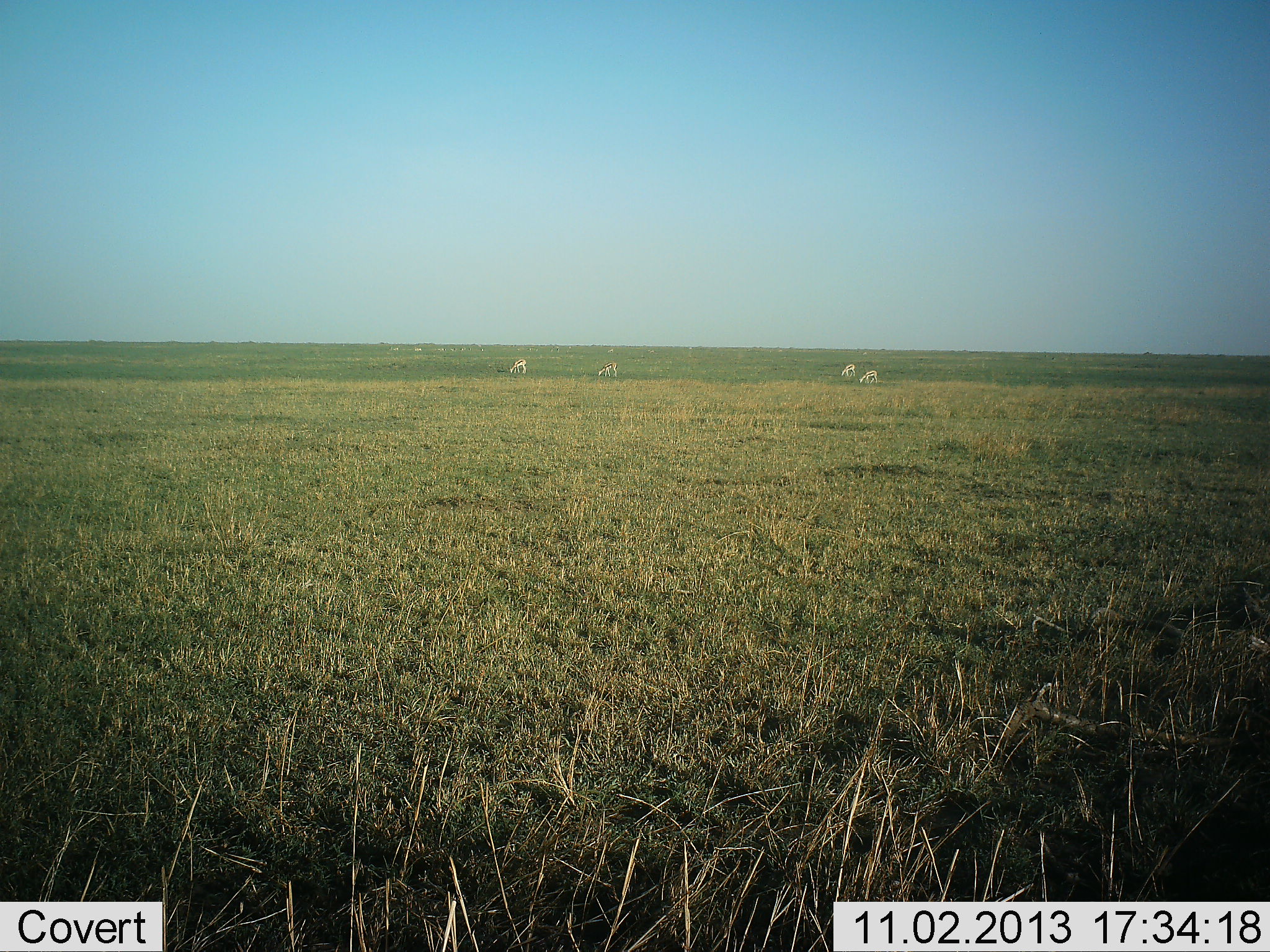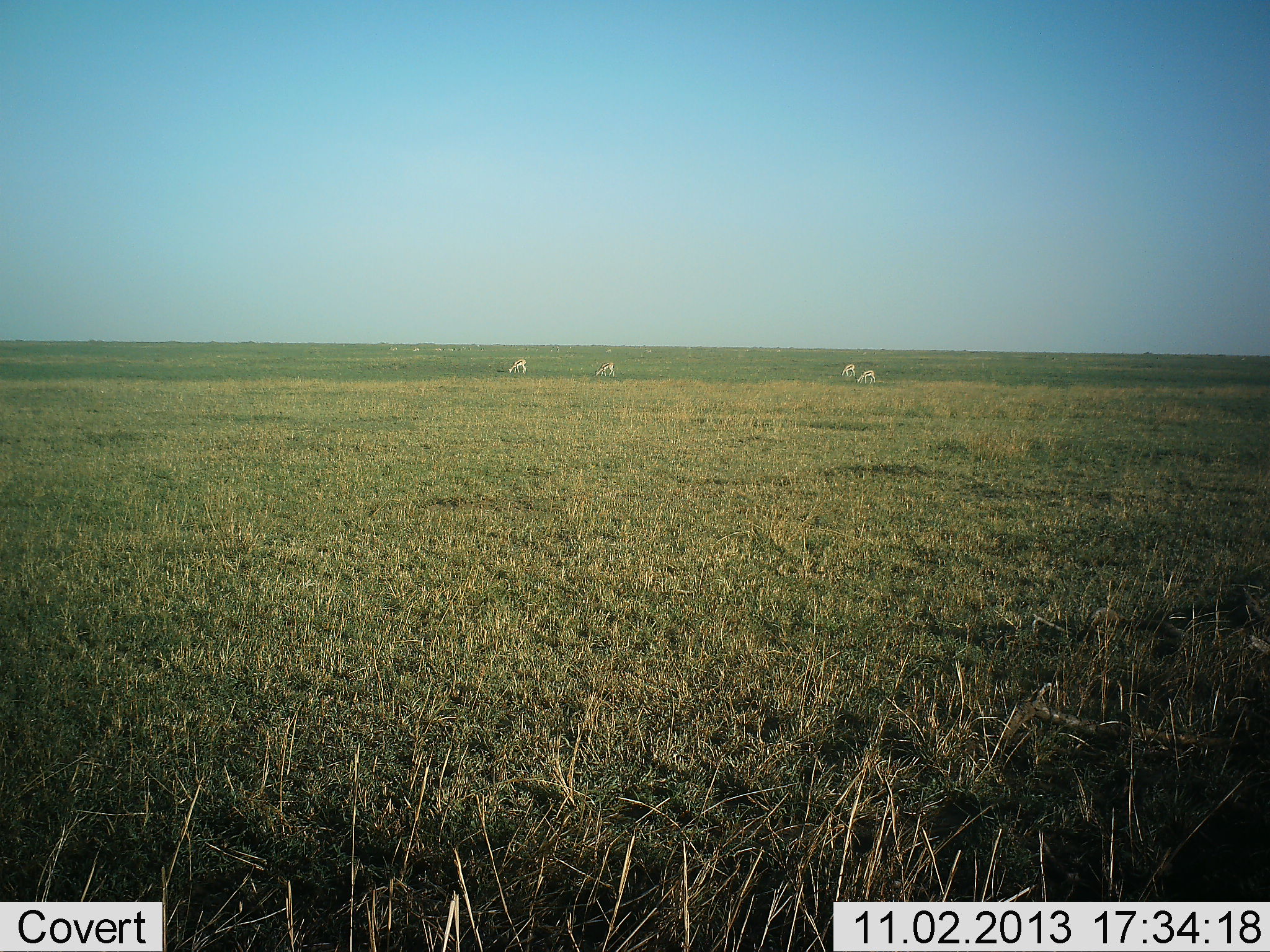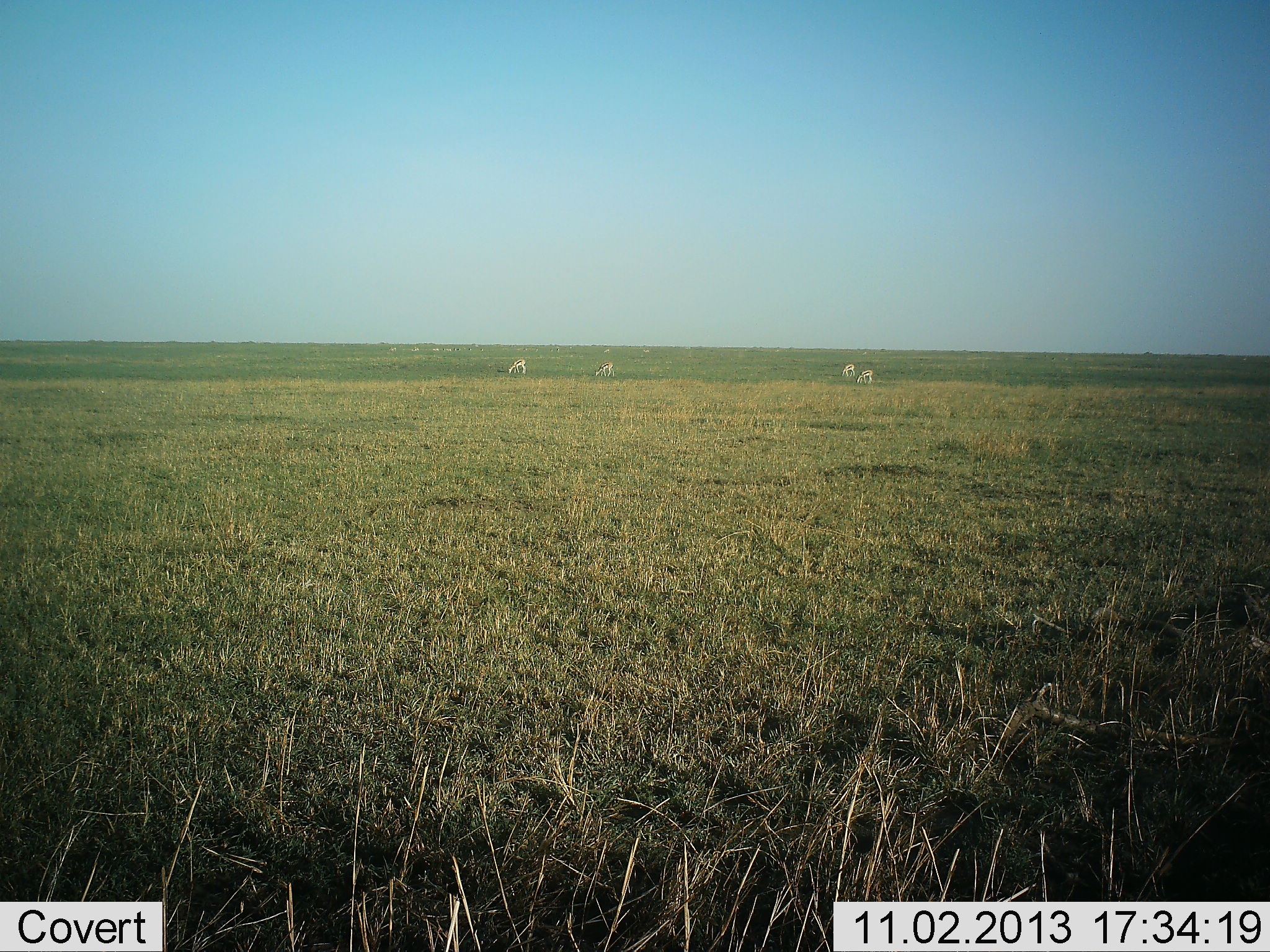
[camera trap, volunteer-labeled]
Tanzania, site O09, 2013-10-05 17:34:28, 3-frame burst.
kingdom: Animalia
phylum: Chordata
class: Mammalia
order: Artiodactyla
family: Bovidae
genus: Eudorcas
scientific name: Eudorcas thomsonii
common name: thomson's gazelle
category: gazellethomsons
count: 4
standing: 25%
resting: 0%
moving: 12%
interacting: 0%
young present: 0%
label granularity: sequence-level